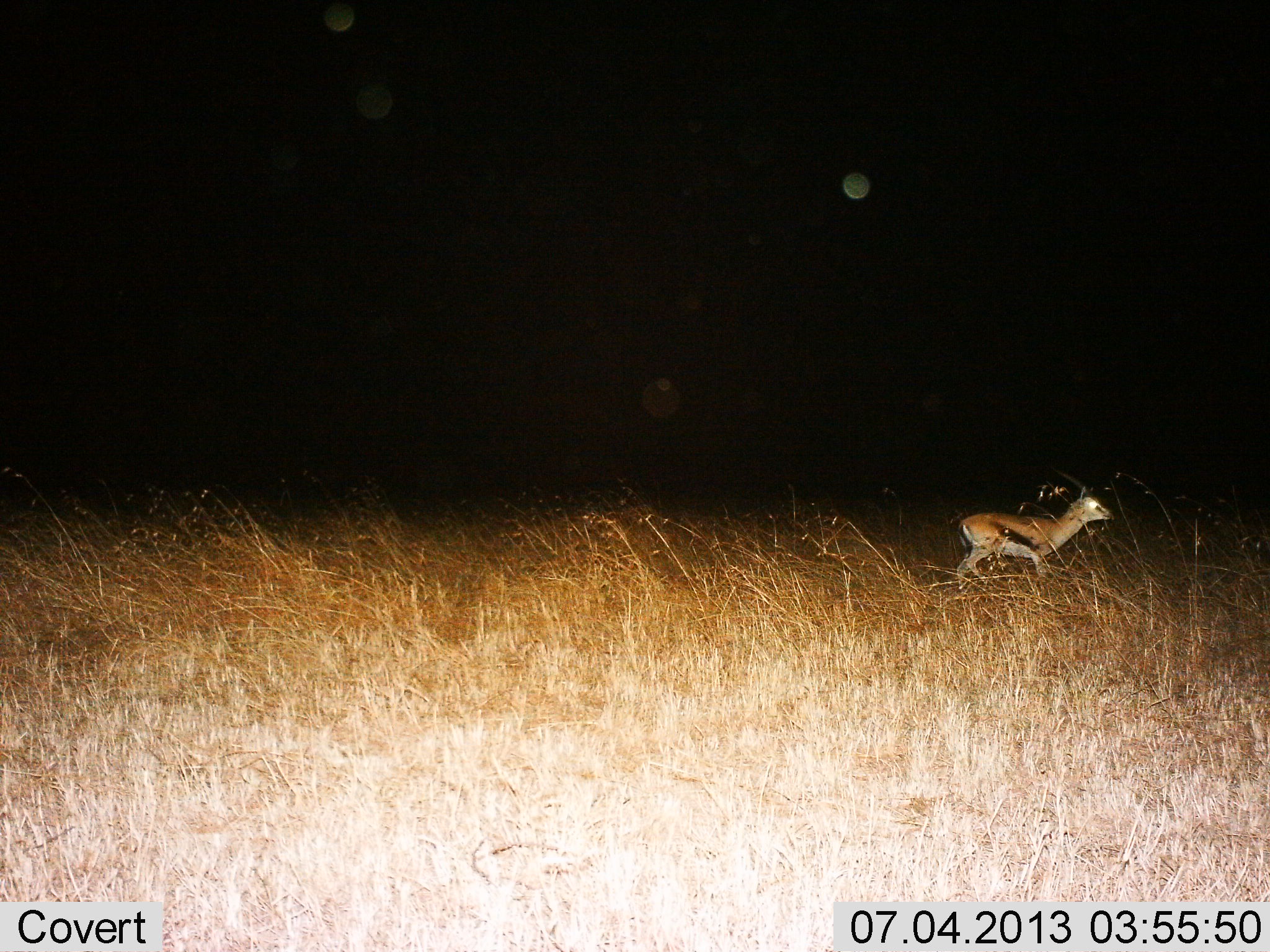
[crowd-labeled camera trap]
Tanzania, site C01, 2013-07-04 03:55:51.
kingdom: Animalia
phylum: Chordata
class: Mammalia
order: Artiodactyla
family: Bovidae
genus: Eudorcas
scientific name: Eudorcas thomsonii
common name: thomson's gazelle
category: gazellethomsons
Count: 1.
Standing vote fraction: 50%.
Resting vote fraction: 0%.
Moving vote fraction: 50%.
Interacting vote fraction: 0%.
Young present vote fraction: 0%.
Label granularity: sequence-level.